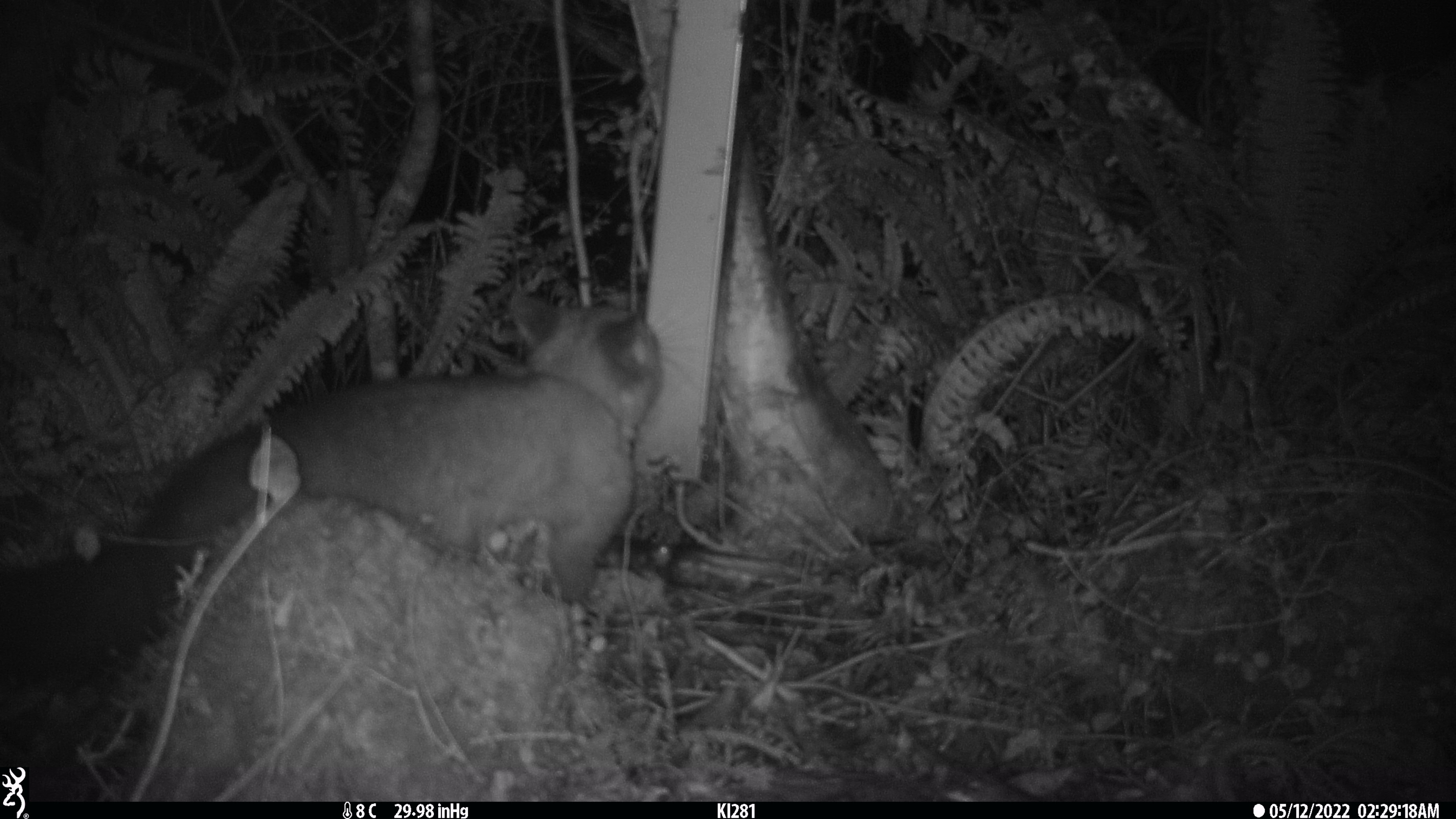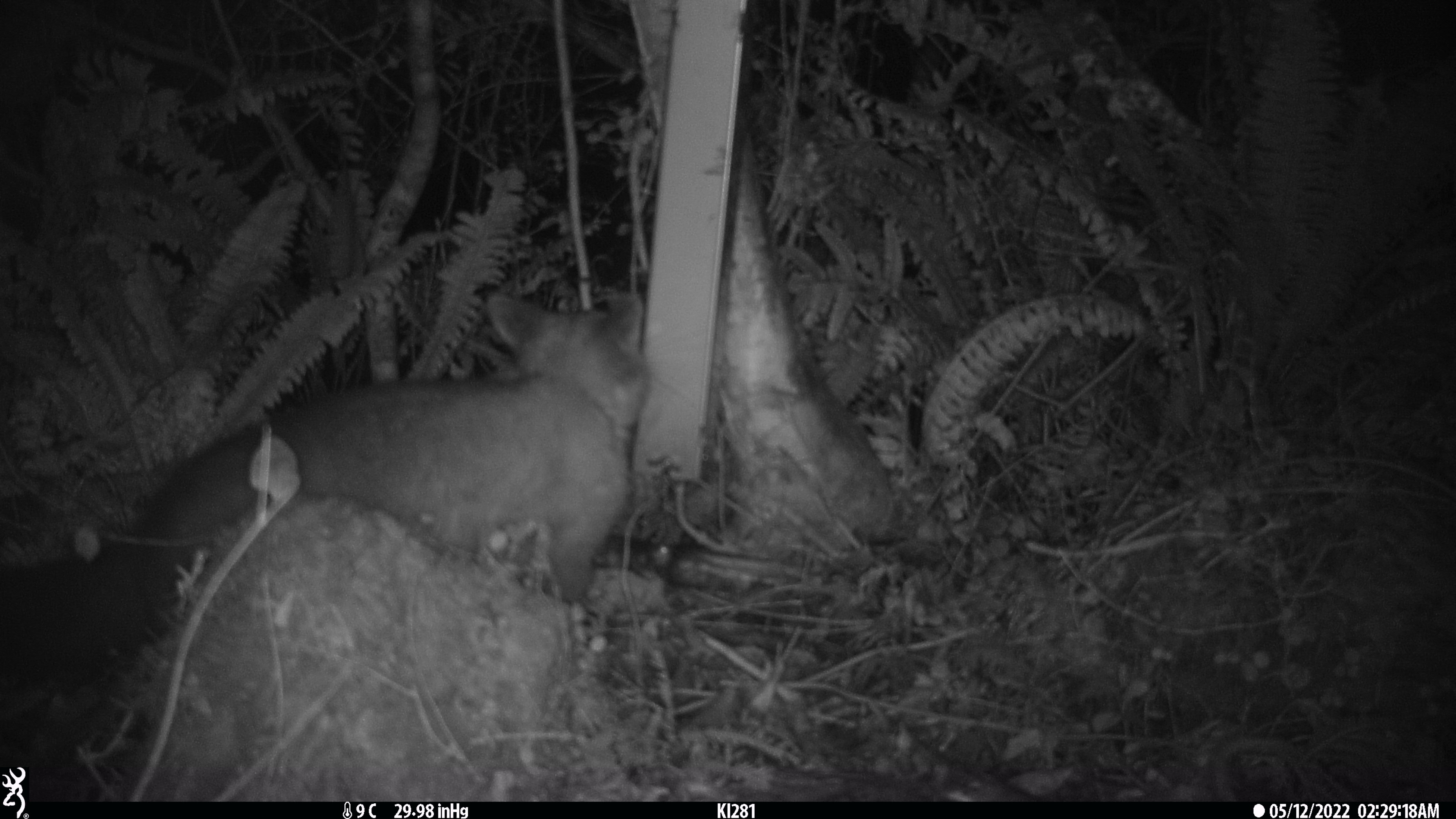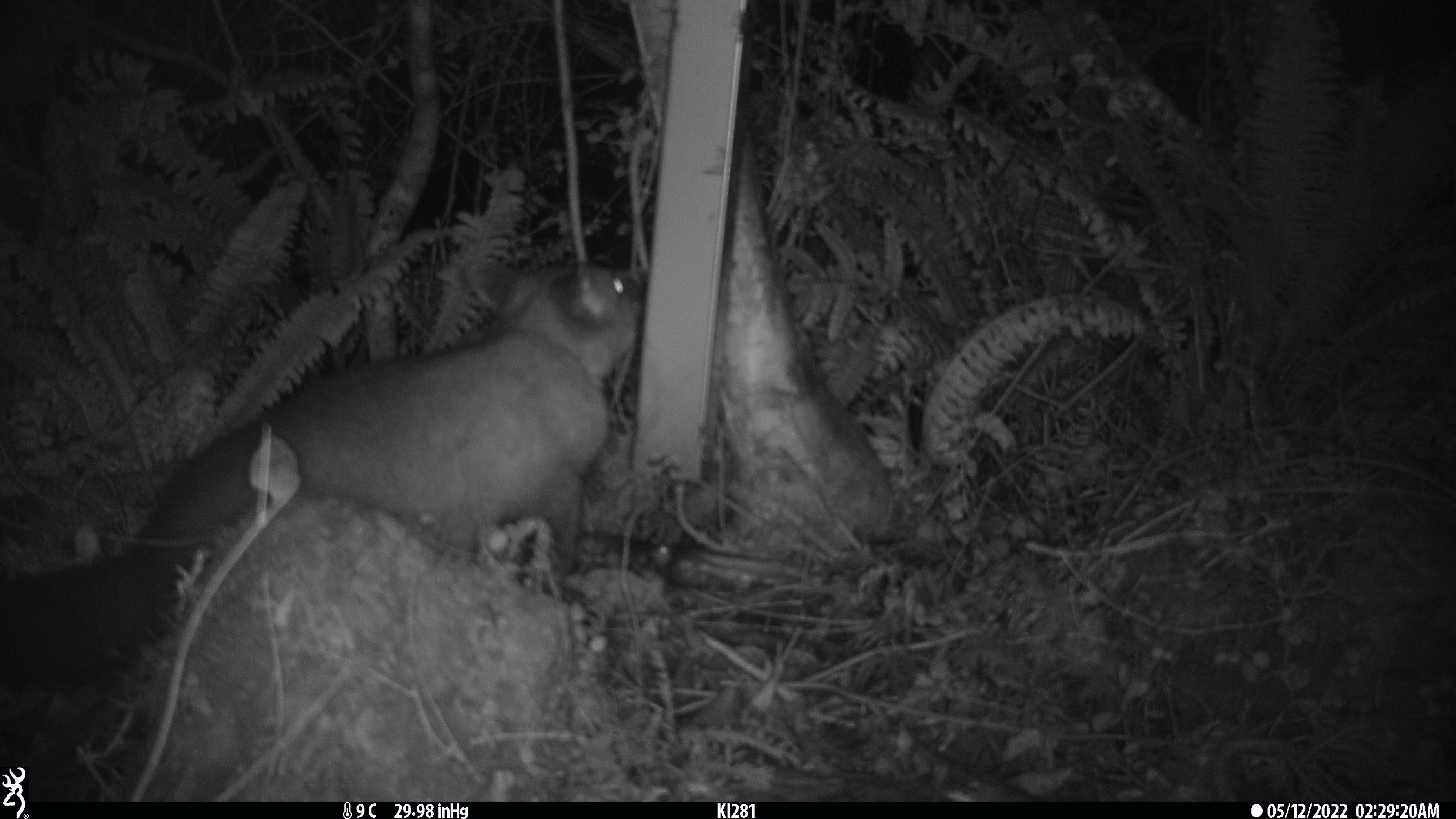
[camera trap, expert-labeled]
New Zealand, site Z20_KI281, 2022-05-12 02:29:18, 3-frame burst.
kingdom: Animalia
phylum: Chordata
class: Mammalia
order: Diprotodontia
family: Phalangeridae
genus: Trichosurus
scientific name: Trichosurus vulpecula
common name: common brushtail possum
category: possum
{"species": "possum (common brushtail possum) (Trichosurus vulpecula)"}